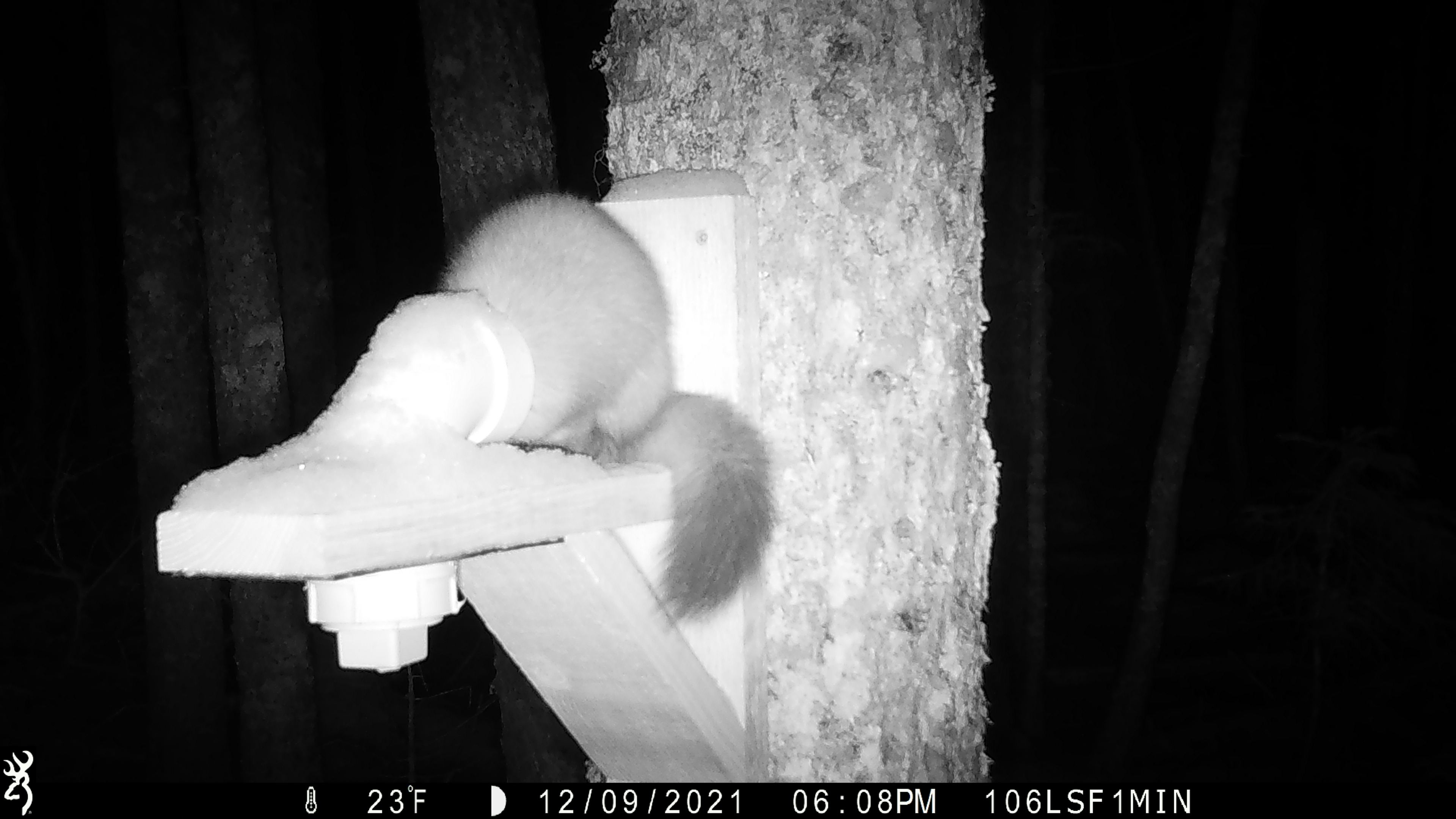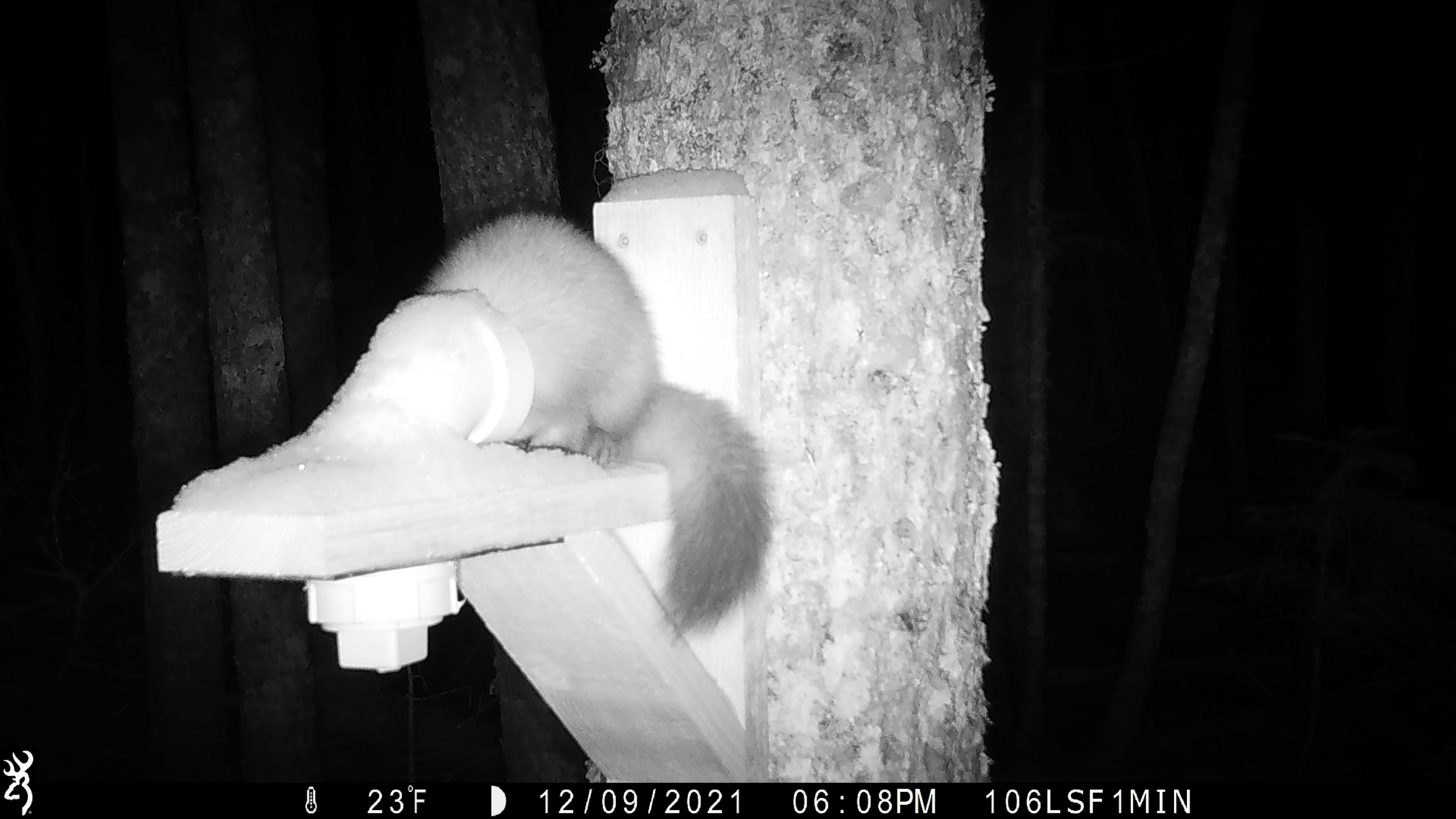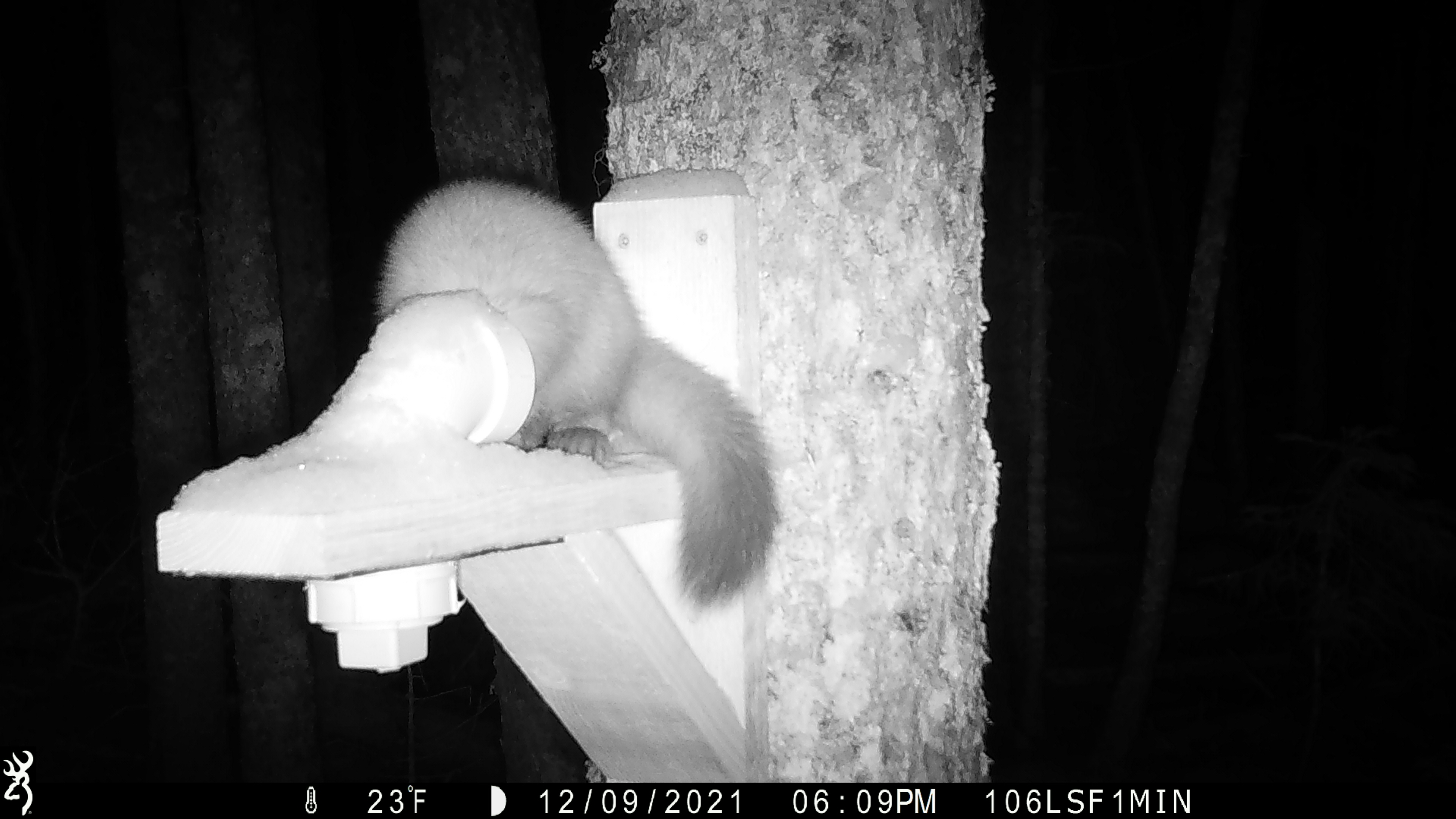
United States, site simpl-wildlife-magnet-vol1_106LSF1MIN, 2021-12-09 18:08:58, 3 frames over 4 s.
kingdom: Animalia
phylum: Chordata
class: Mammalia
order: Carnivora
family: Mustelidae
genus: Martes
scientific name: Martes americana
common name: american marten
American marten (Martes americana).